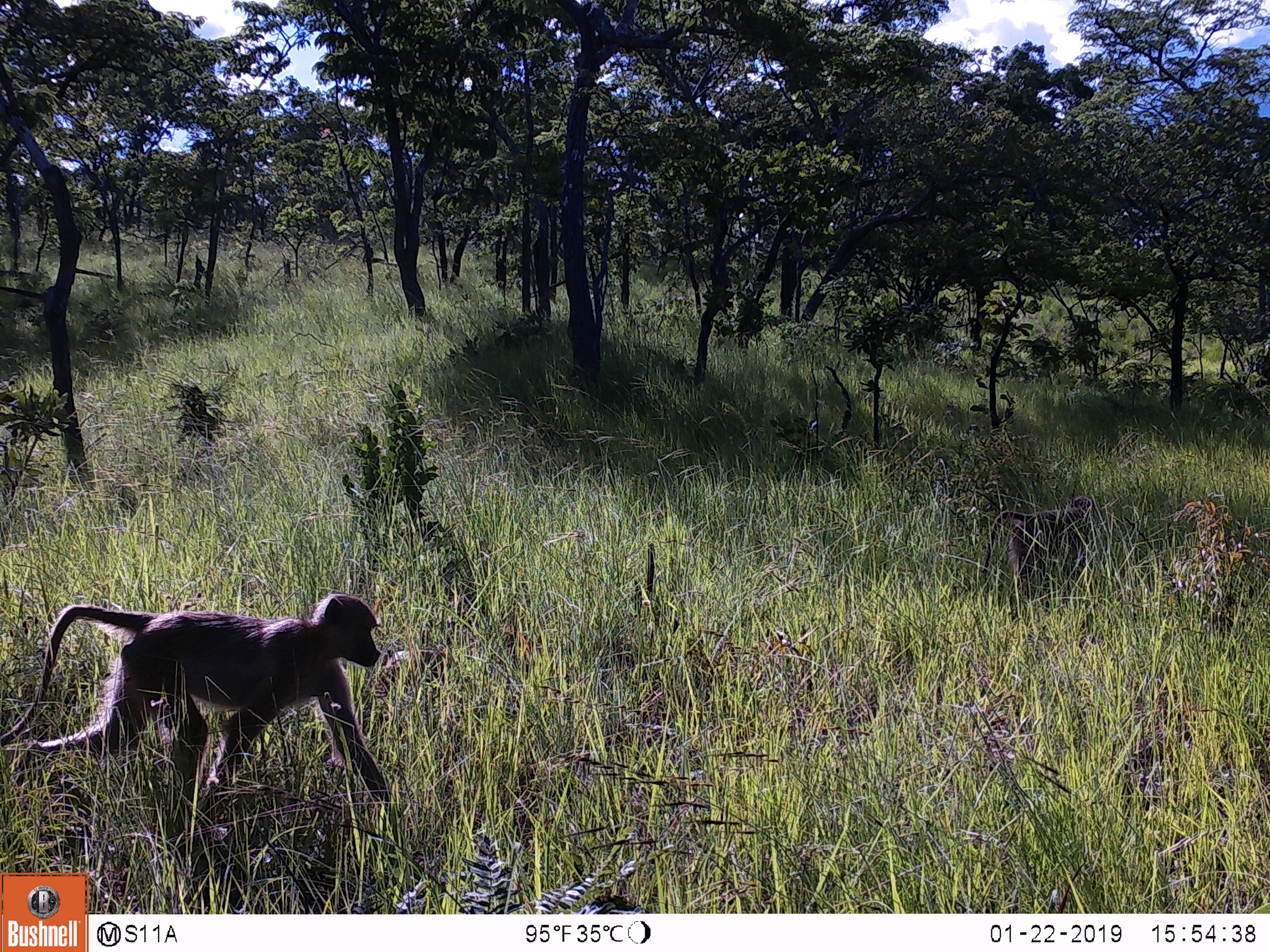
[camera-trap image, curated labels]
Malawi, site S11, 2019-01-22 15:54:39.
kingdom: Animalia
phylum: Chordata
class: Mammalia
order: Primates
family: Cercopithecidae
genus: Papio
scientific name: Papio cynocephalus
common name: yellow baboon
Yellow baboon (Papio cynocephalus), count 1.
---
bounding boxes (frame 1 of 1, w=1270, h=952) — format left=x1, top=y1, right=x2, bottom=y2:
yellow baboon: left=0, top=583, right=413, bottom=825